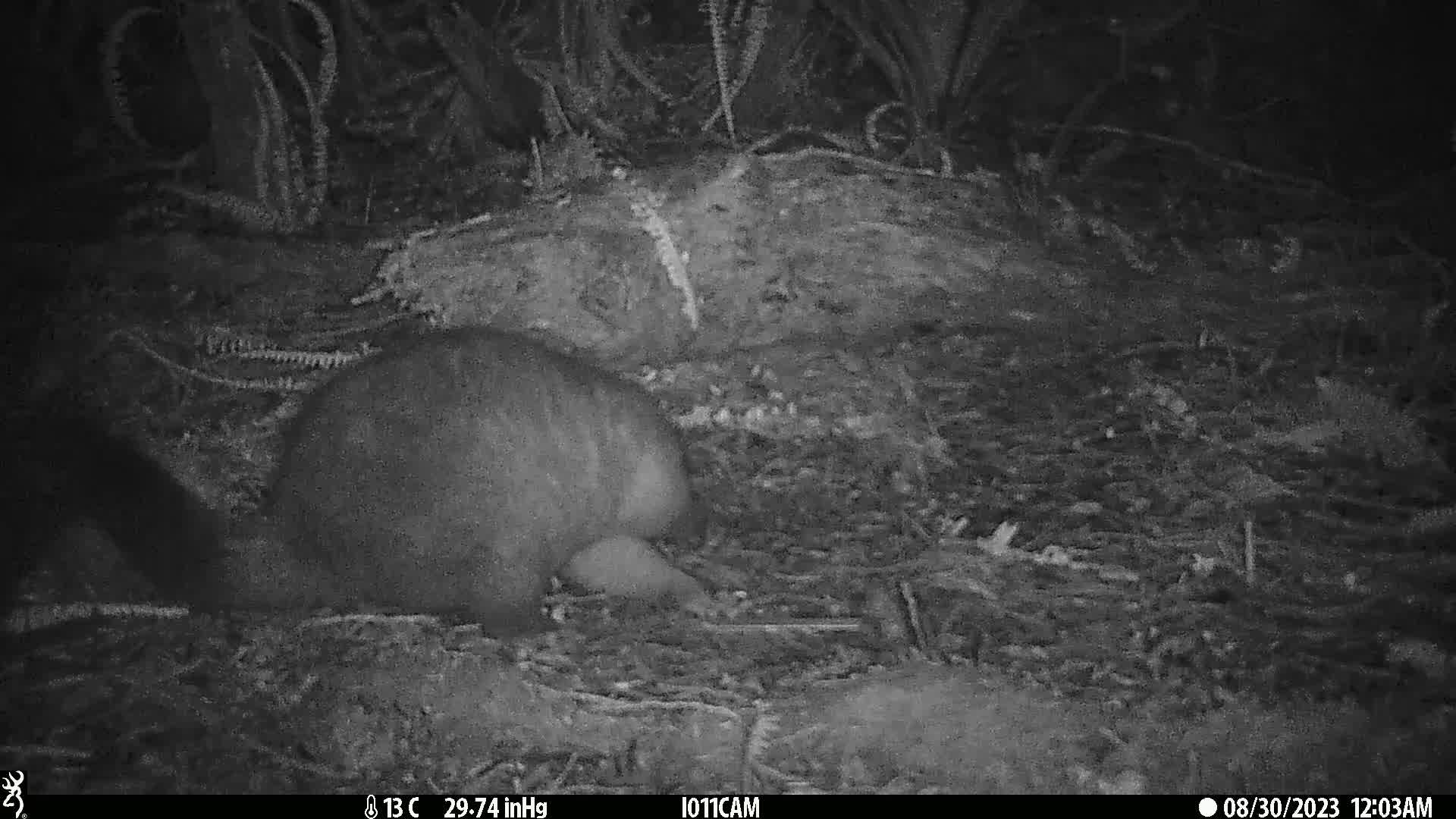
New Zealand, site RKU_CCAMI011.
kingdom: Animalia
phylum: Chordata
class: Mammalia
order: Diprotodontia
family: Phalangeridae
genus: Trichosurus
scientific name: Trichosurus vulpecula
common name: common brushtail possum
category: possum